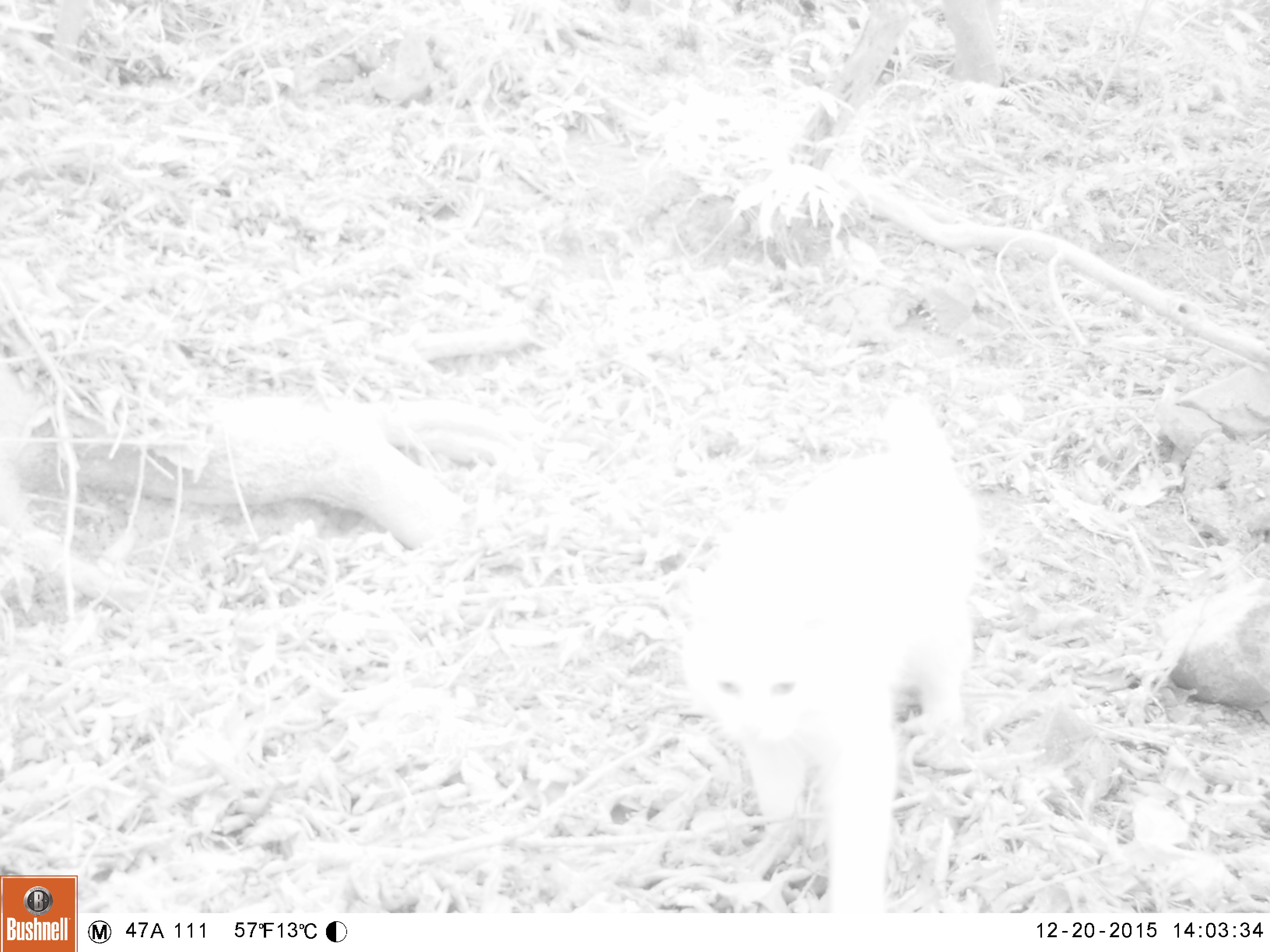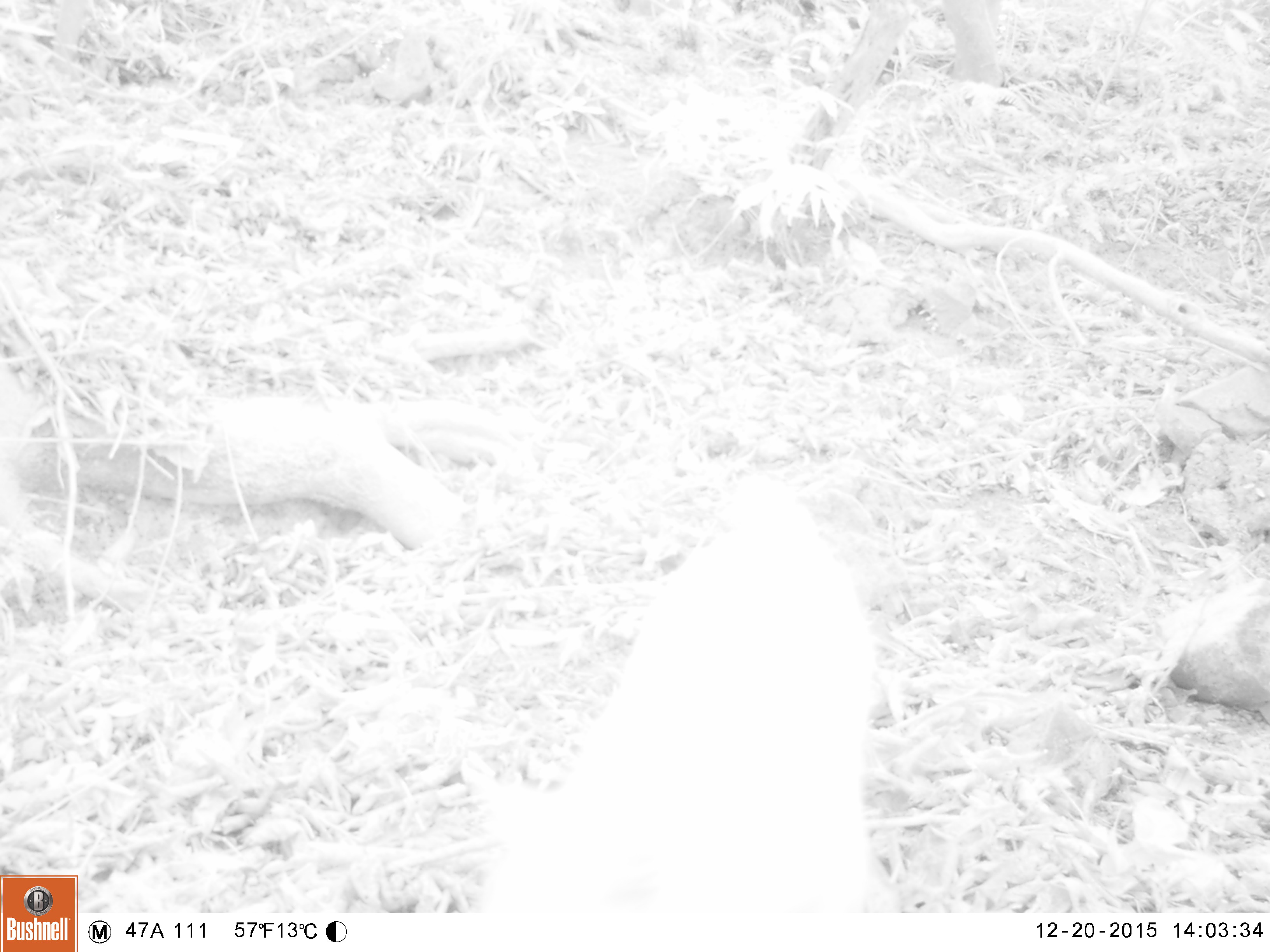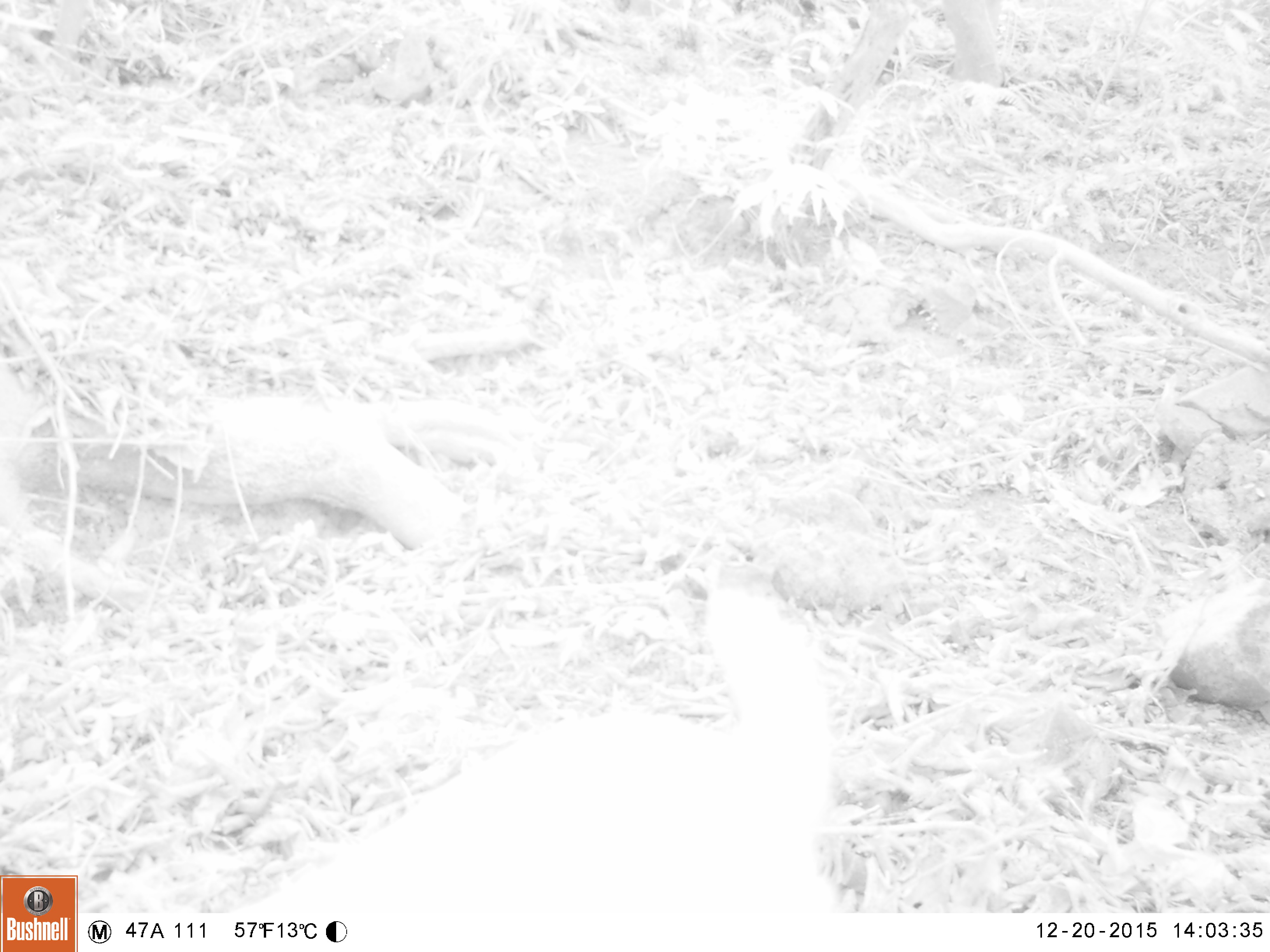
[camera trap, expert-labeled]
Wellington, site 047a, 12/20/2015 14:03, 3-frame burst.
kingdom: Animalia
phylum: Chordata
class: Mammalia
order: Carnivora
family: Felidae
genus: Felis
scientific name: Felis catus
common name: cat